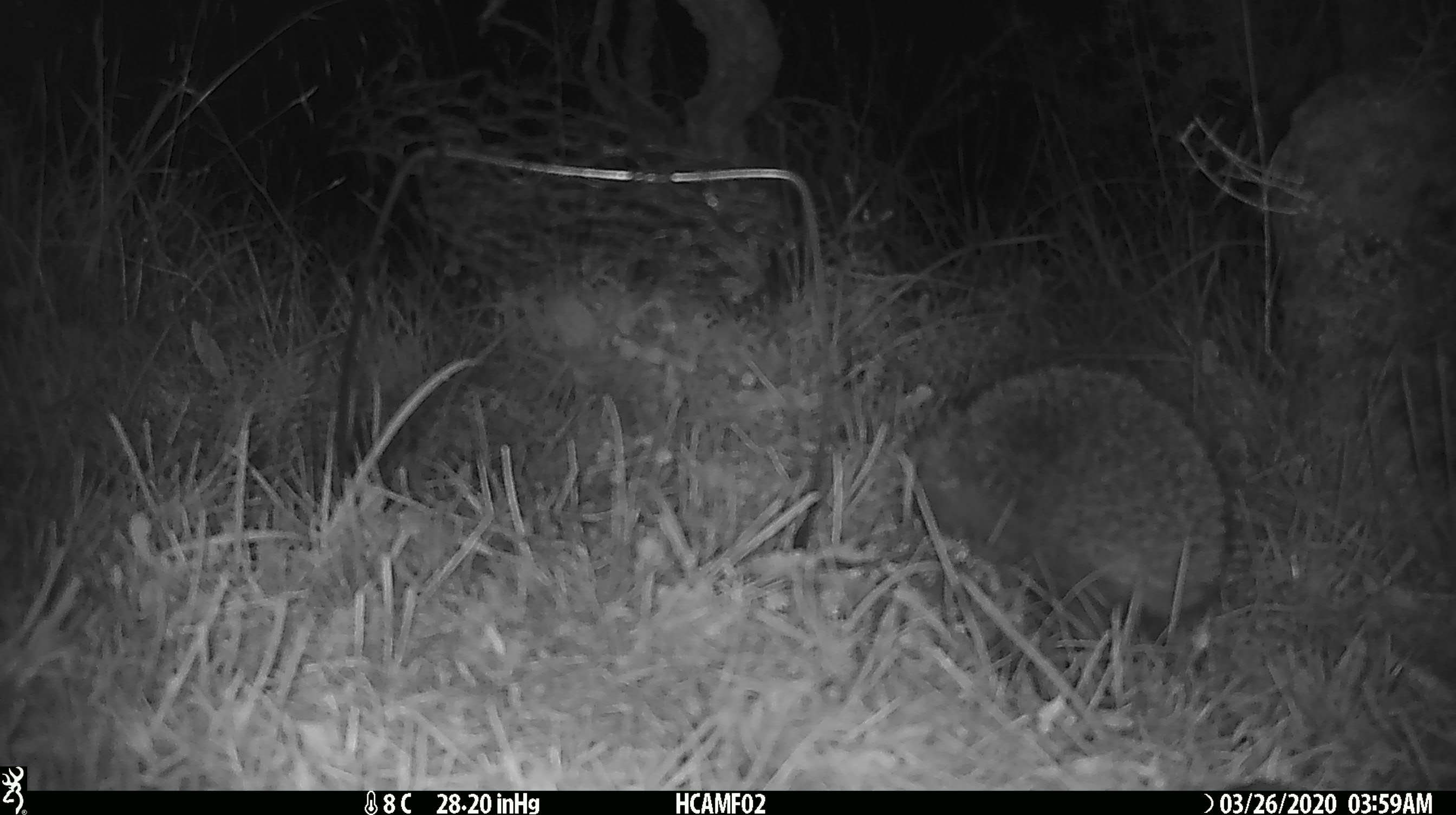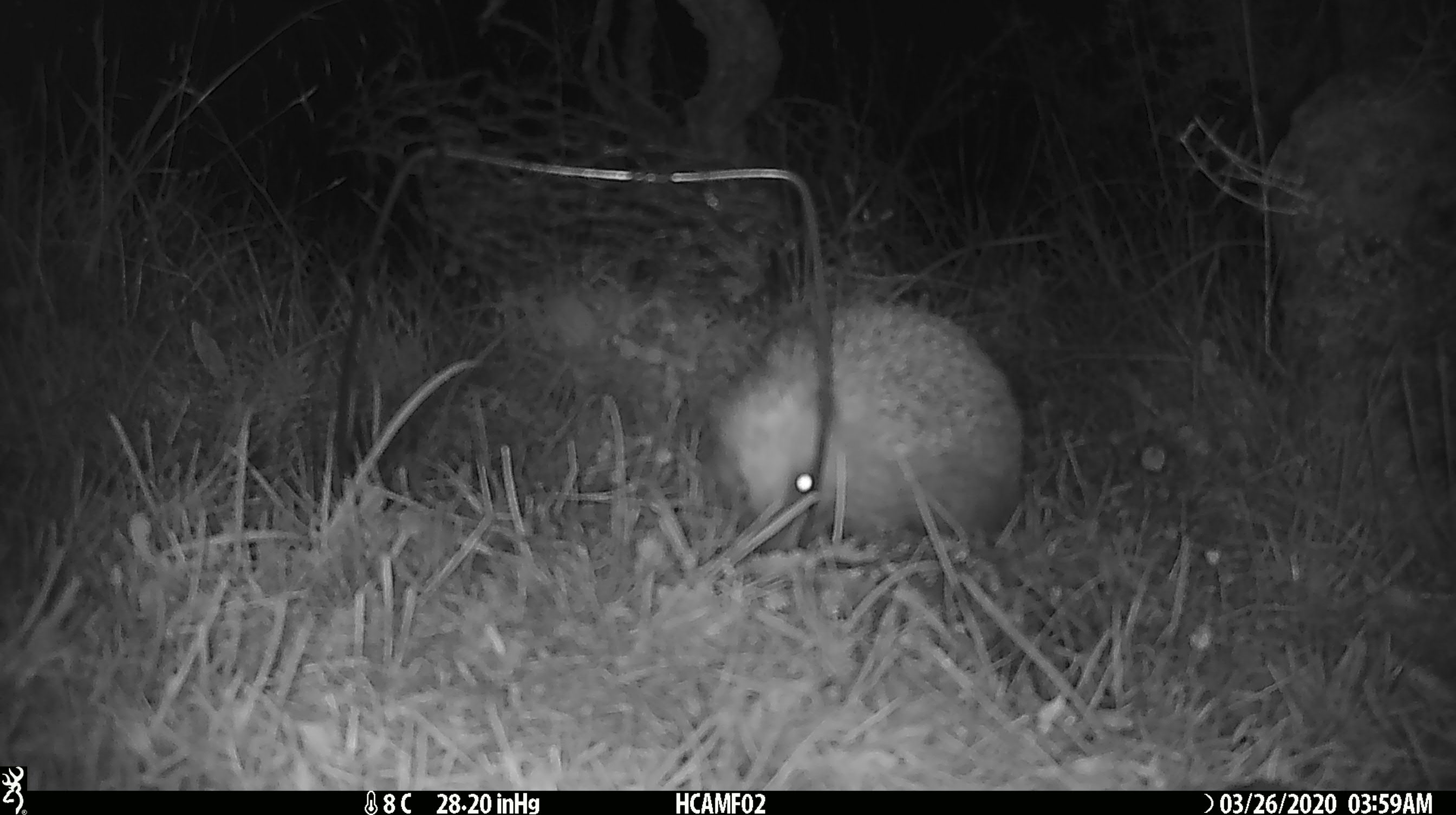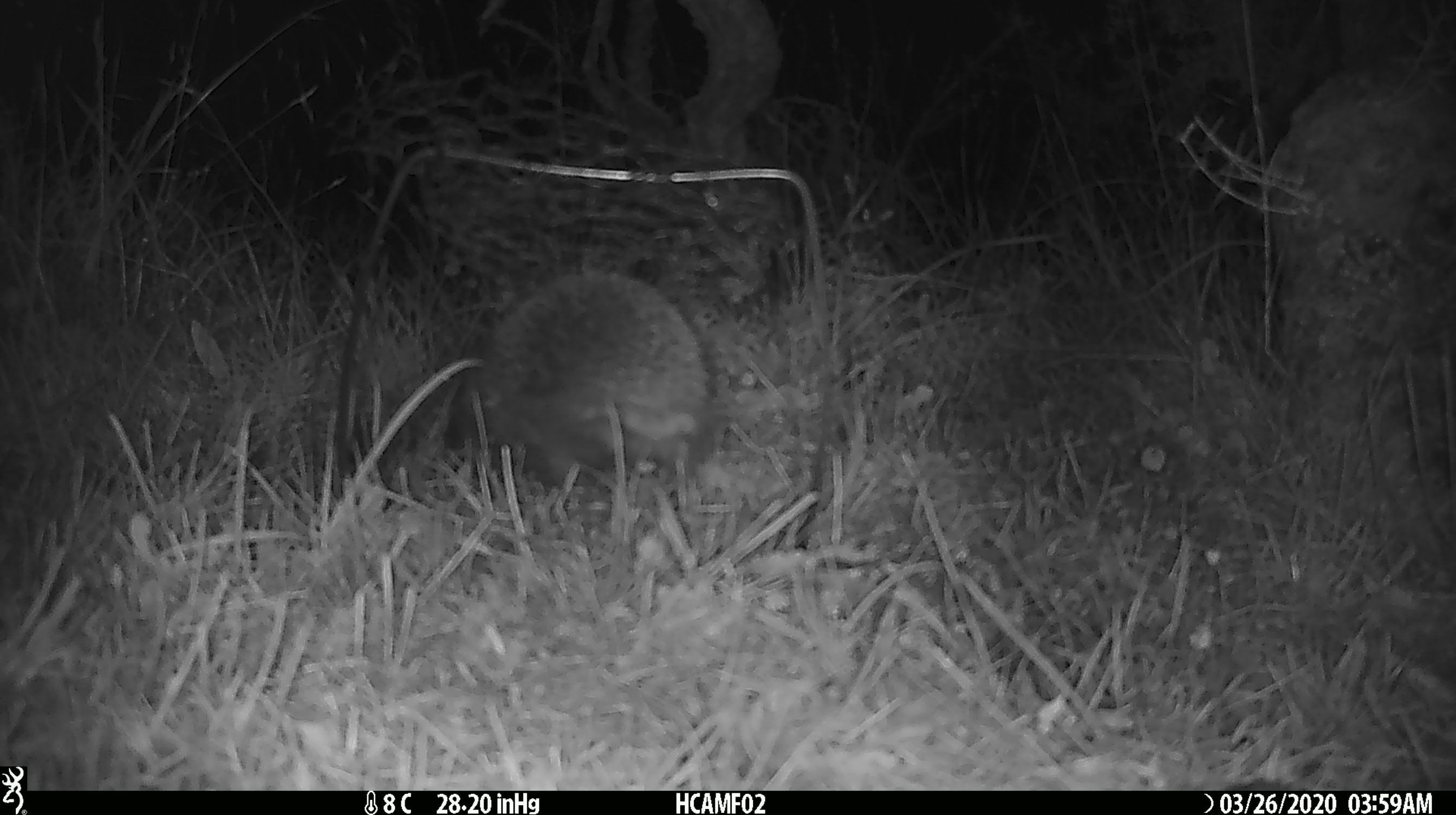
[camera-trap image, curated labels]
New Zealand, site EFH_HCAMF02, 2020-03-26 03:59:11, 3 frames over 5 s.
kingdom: Animalia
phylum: Chordata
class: Mammalia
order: Eulipotyphla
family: Erinaceidae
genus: Erinaceus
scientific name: Erinaceus europaeus europaeus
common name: european hedgehog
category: hedgehog